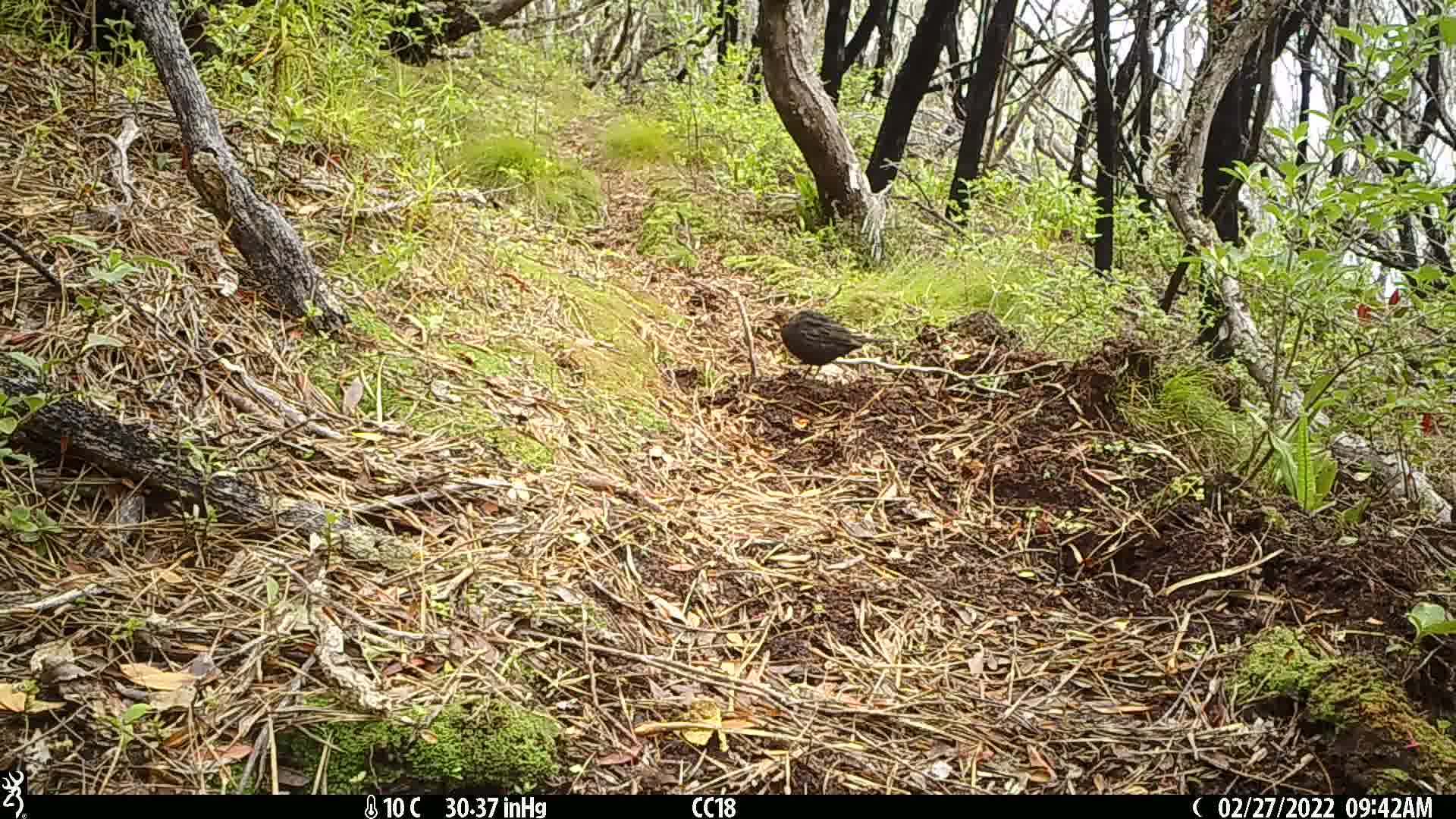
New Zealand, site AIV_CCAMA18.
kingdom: Animalia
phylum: Chordata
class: Aves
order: Passeriformes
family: Turdidae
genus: Turdus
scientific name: Turdus merula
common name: eurasian blackbird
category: blackbird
Blackbird (eurasian blackbird) (Turdus merula).